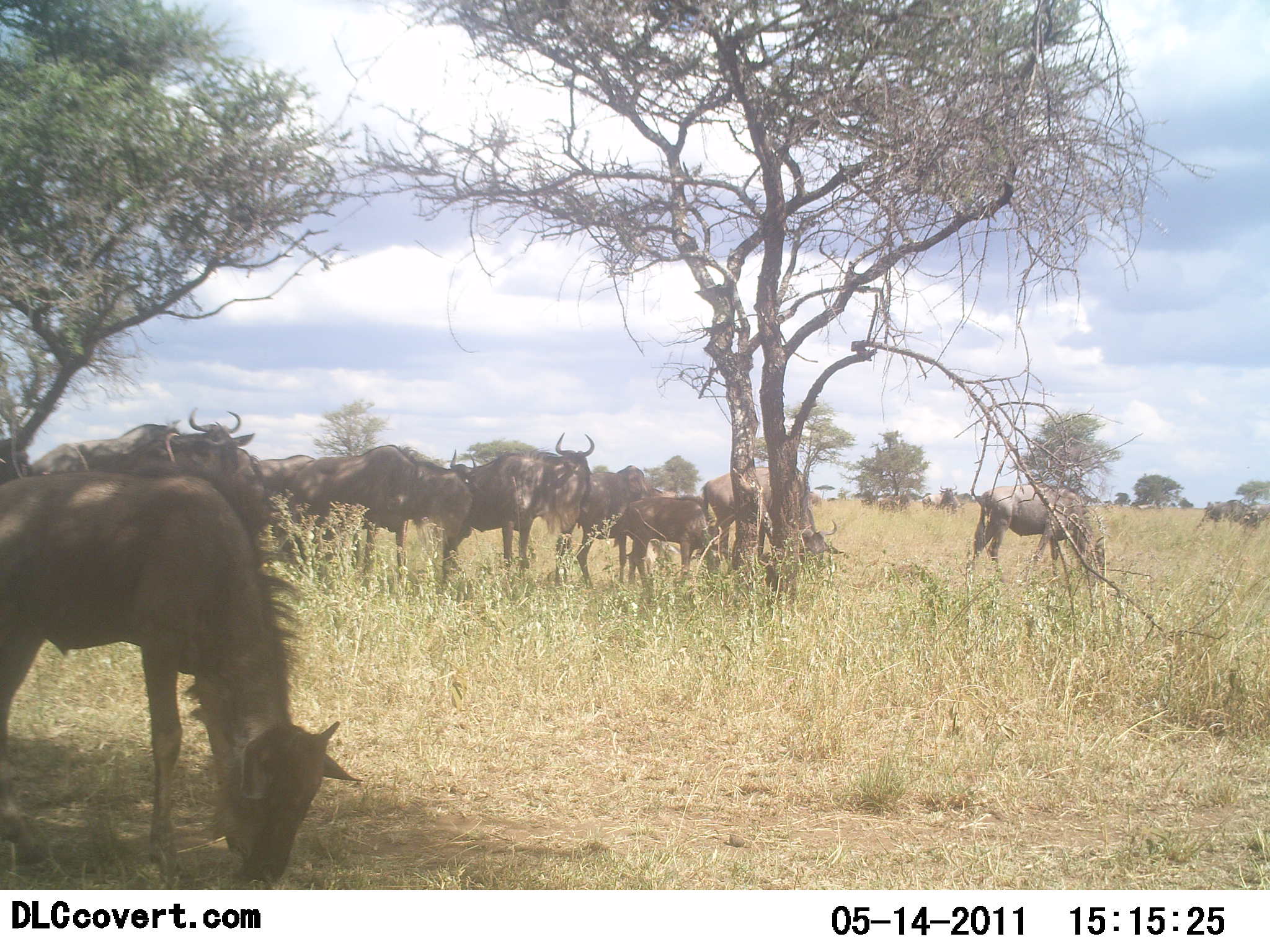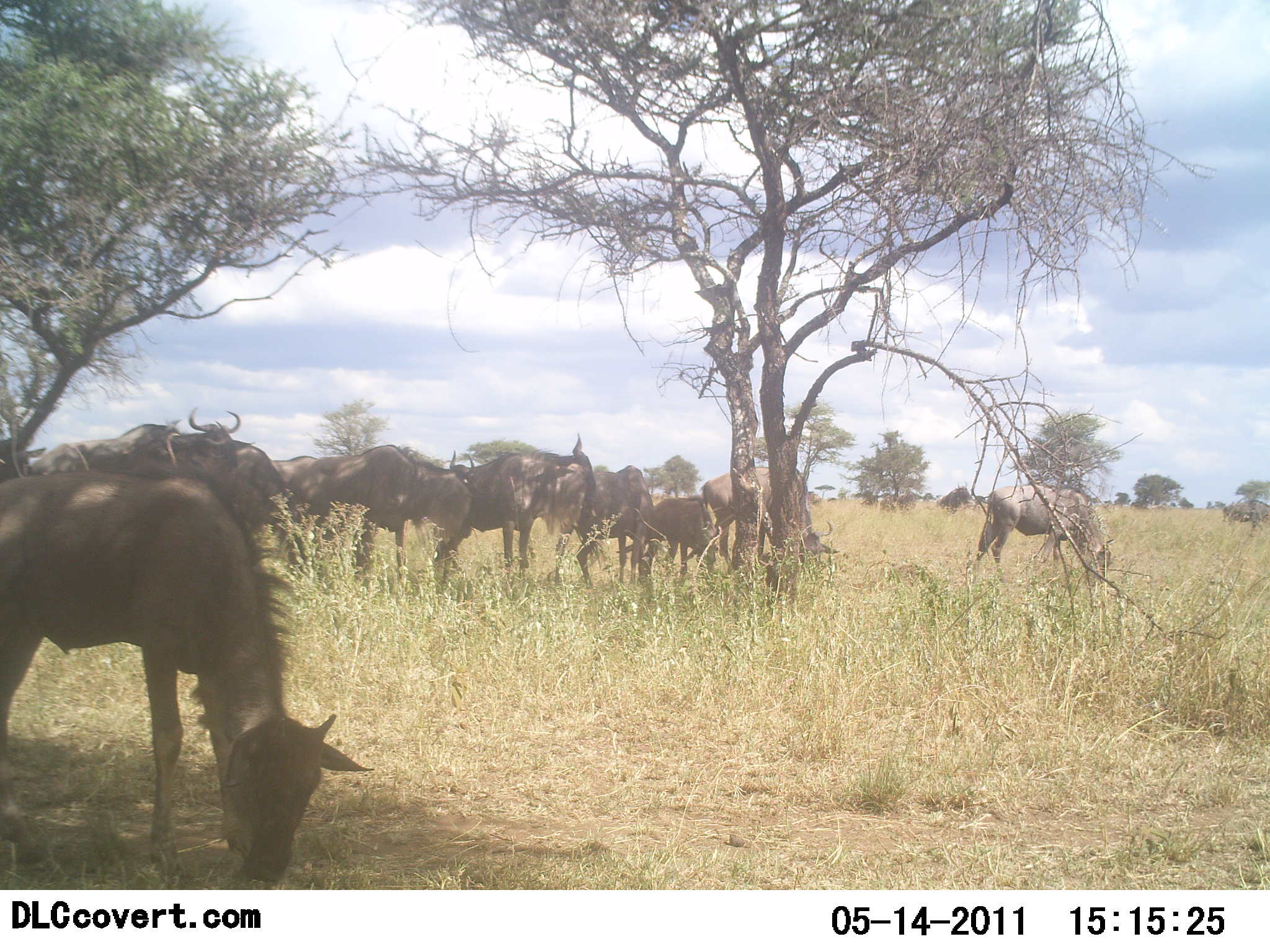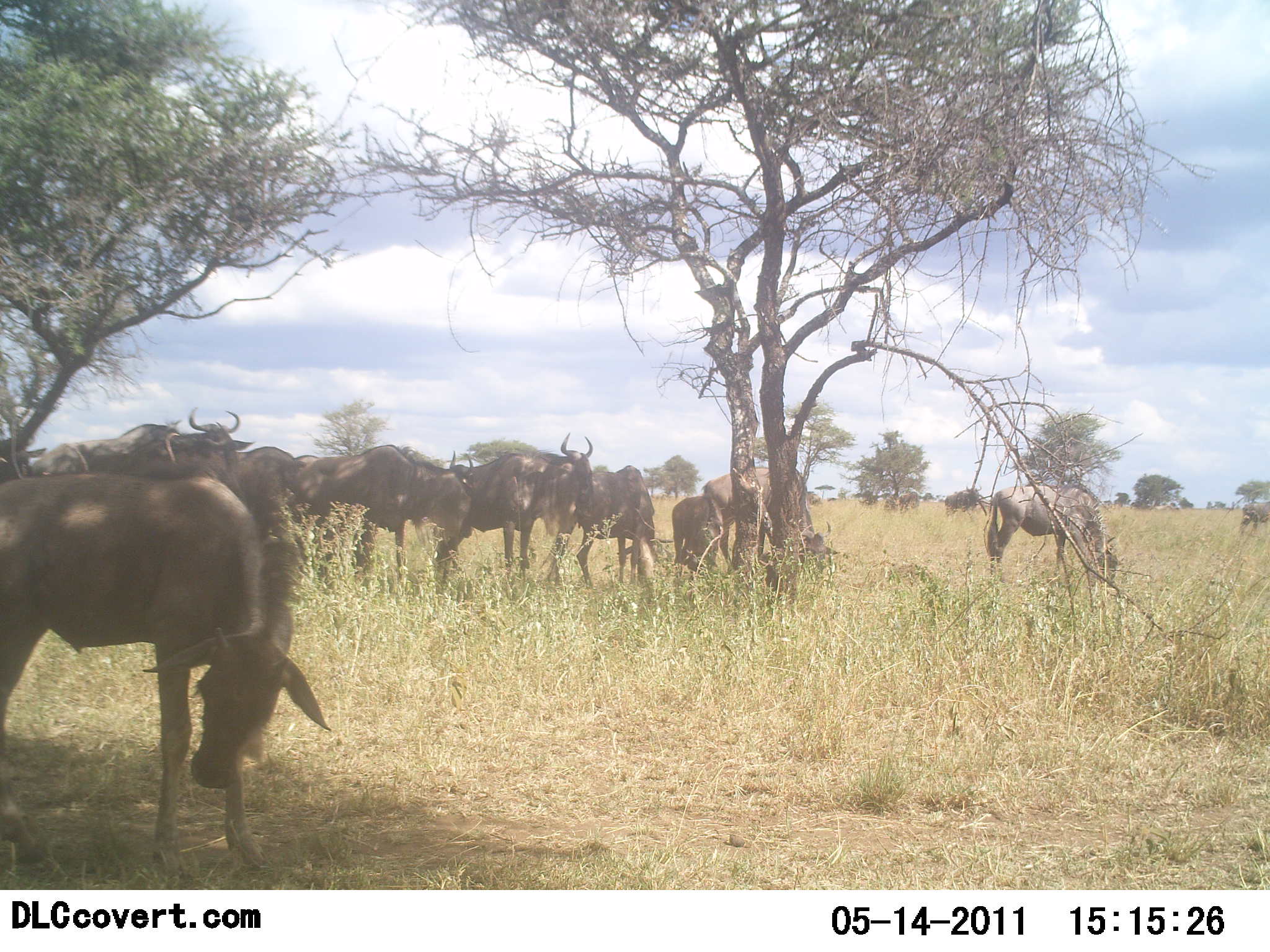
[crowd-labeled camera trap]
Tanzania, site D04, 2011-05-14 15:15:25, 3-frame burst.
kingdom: Animalia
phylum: Chordata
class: Mammalia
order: Artiodactyla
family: Bovidae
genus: Connochaetes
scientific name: Connochaetes taurinus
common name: blue wildebeest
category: wildebeest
Wildebeest (blue wildebeest) (Connochaetes taurinus), count 11-50. Behavior (volunteer vote fractions): standing 73%, resting 9%, moving 27%, interacting 9%. Young present (vote fraction): 27%. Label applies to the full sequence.